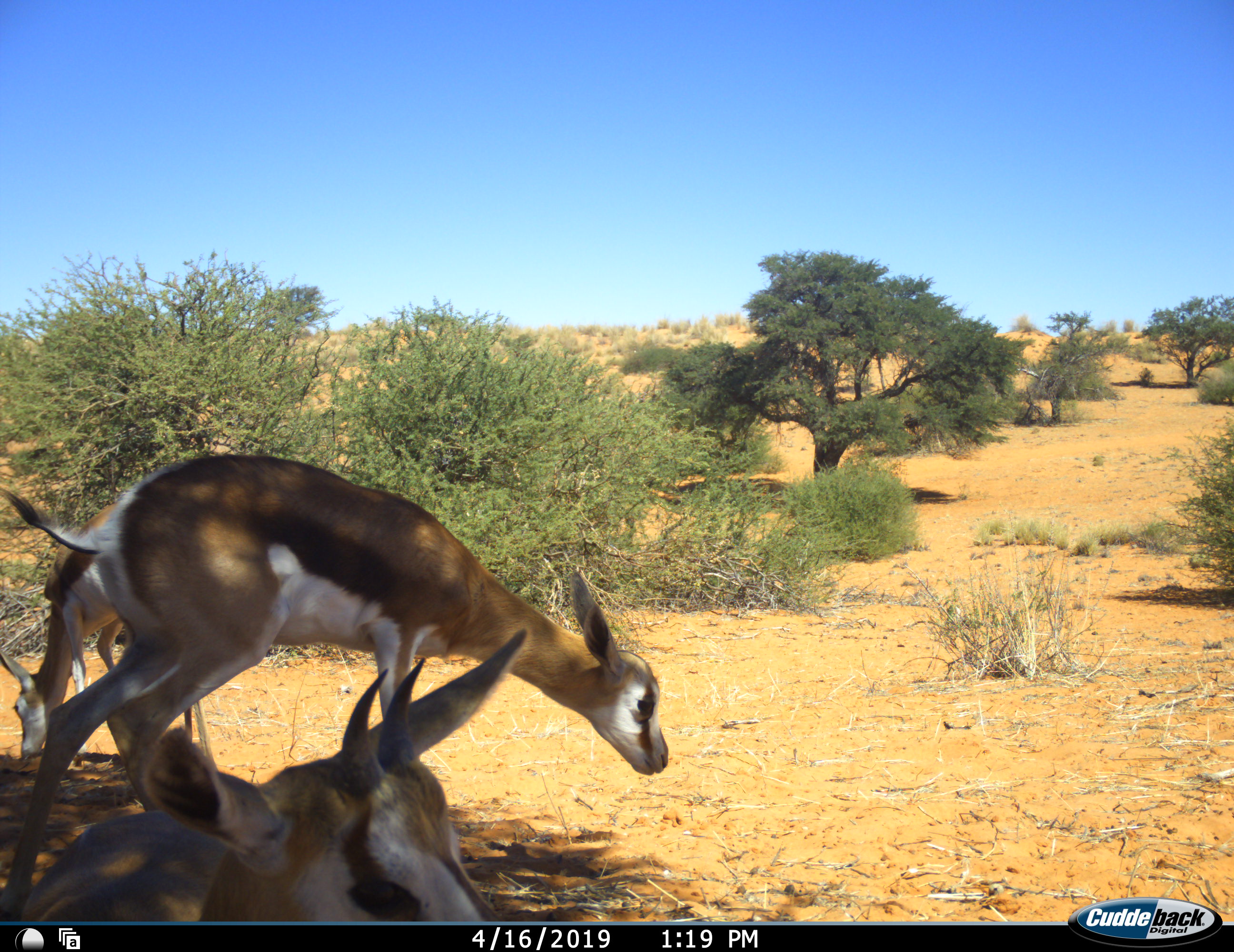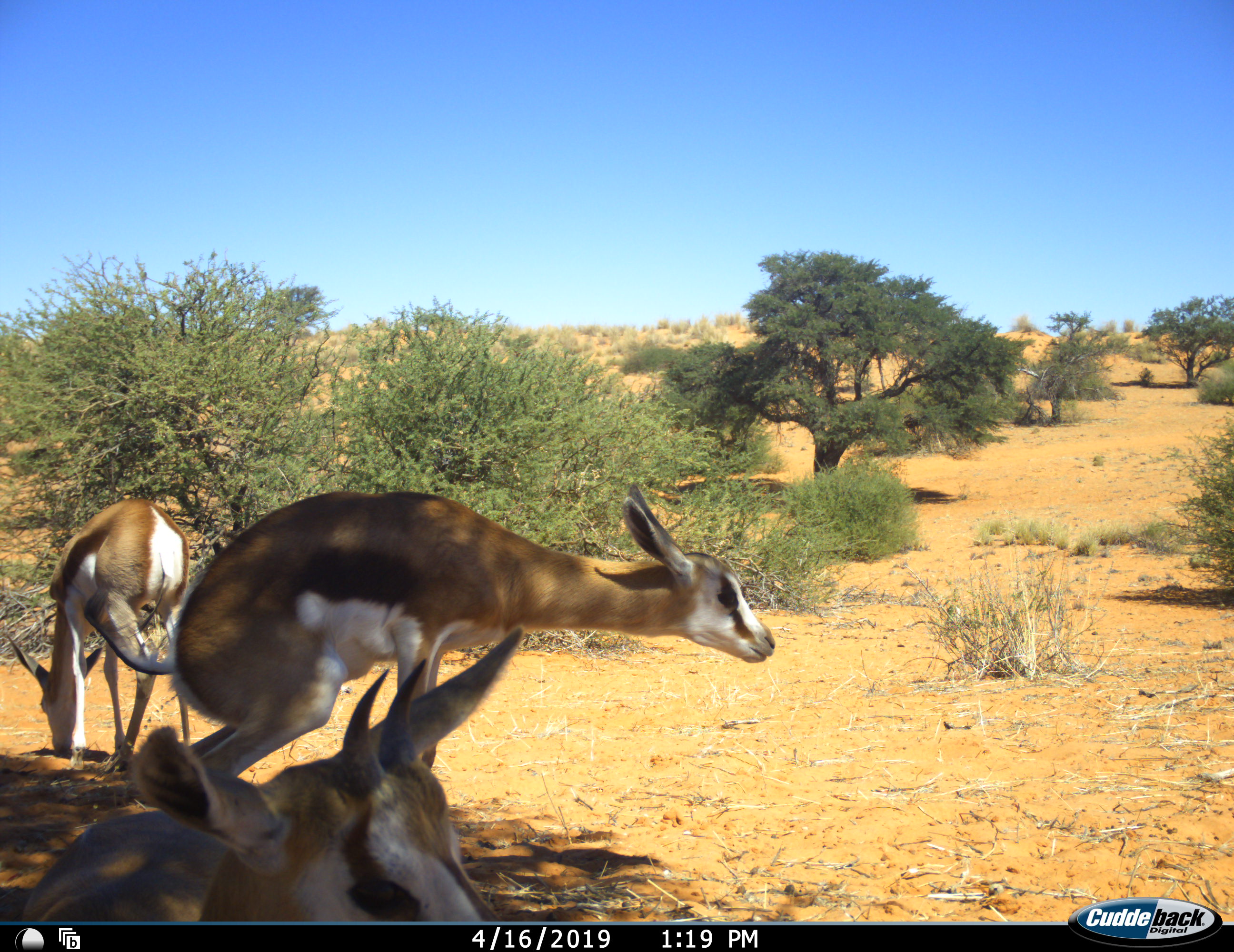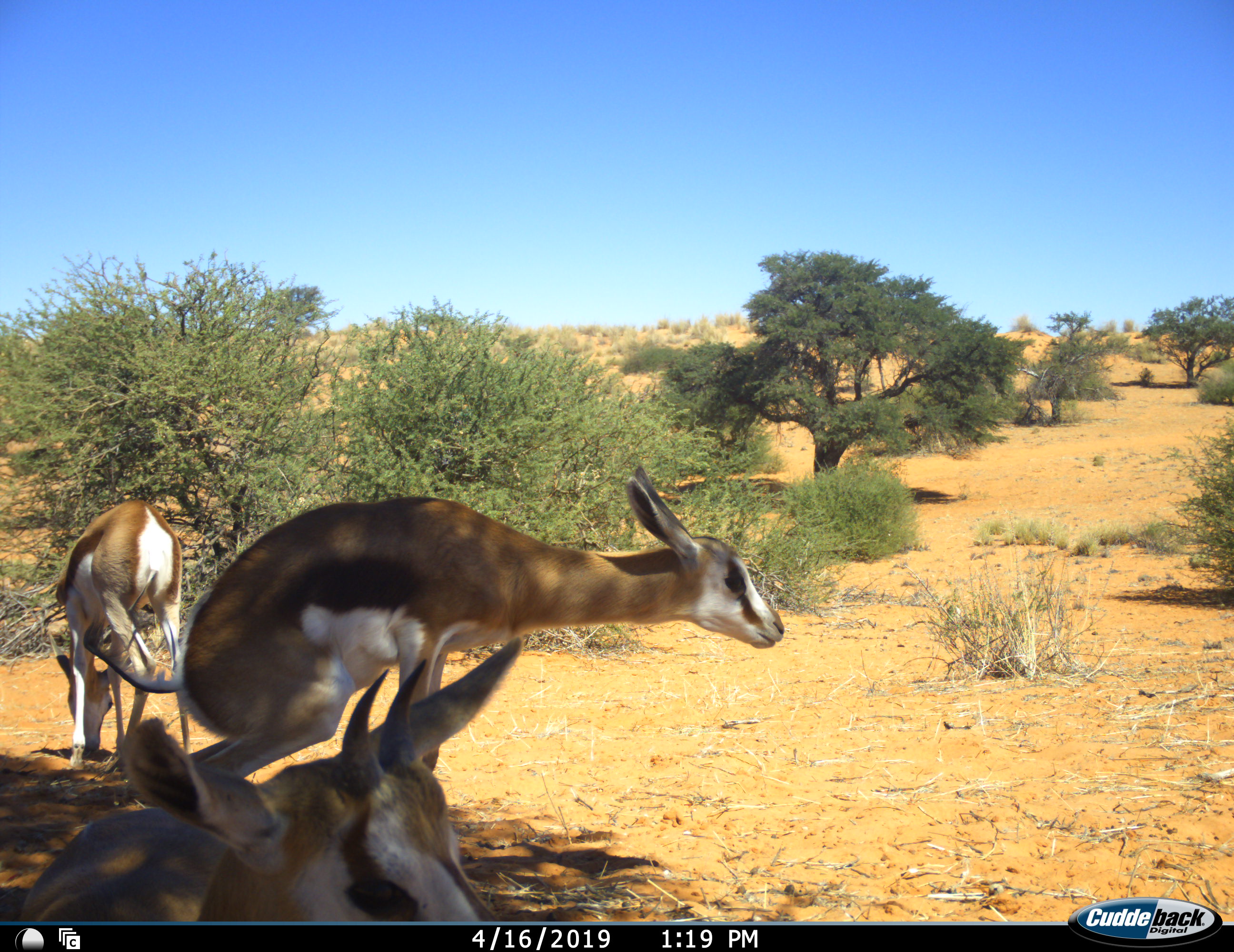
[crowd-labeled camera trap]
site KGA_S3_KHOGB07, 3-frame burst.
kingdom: Animalia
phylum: Chordata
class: Mammalia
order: Artiodactyla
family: Bovidae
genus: Antidorcas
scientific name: Antidorcas marsupialis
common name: springbok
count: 3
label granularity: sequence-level